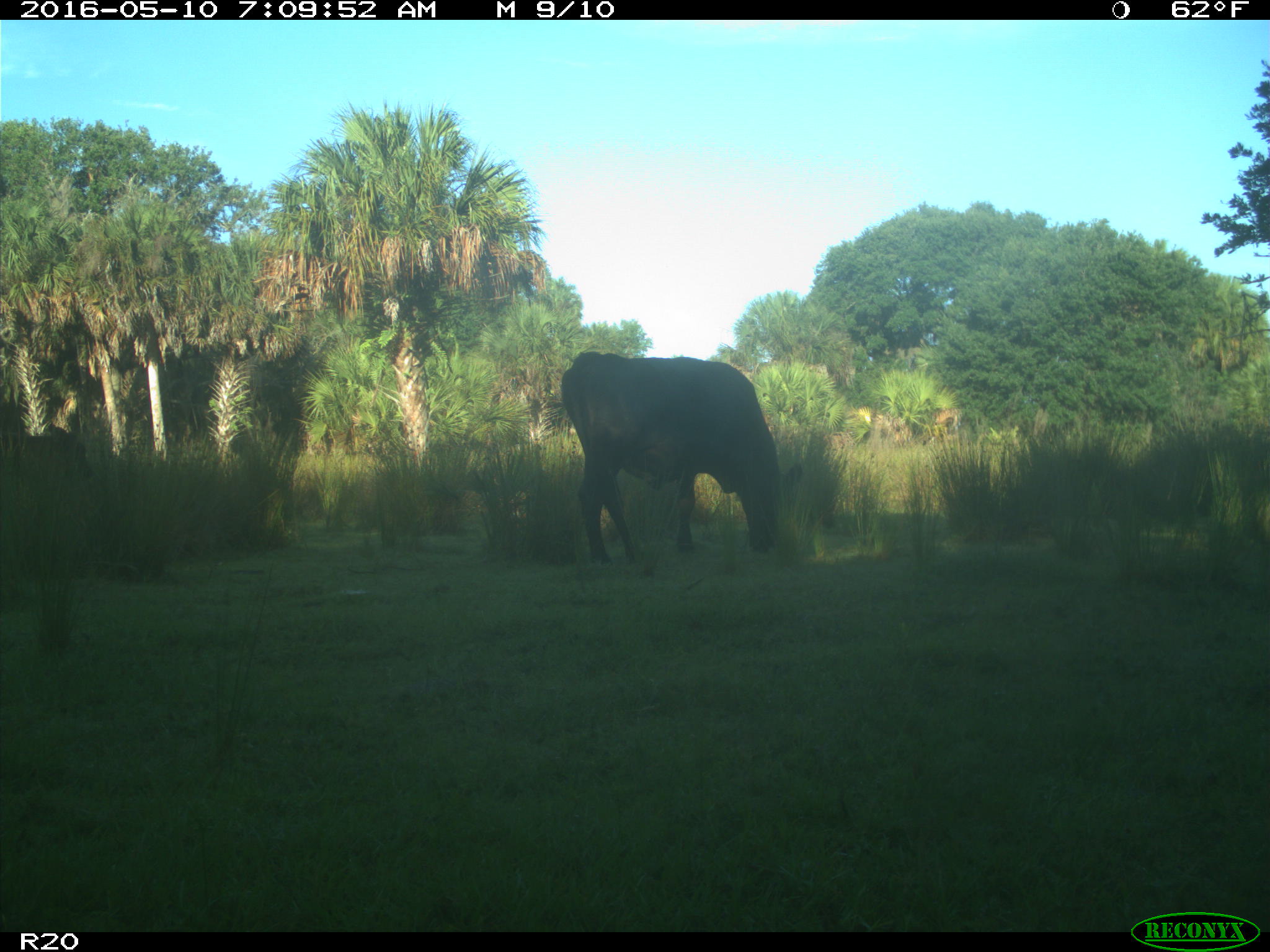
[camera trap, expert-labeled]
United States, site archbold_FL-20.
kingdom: Animalia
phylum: Chordata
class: Mammalia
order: Artiodactyla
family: Bovidae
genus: Bos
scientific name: Bos taurus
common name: domestic cow